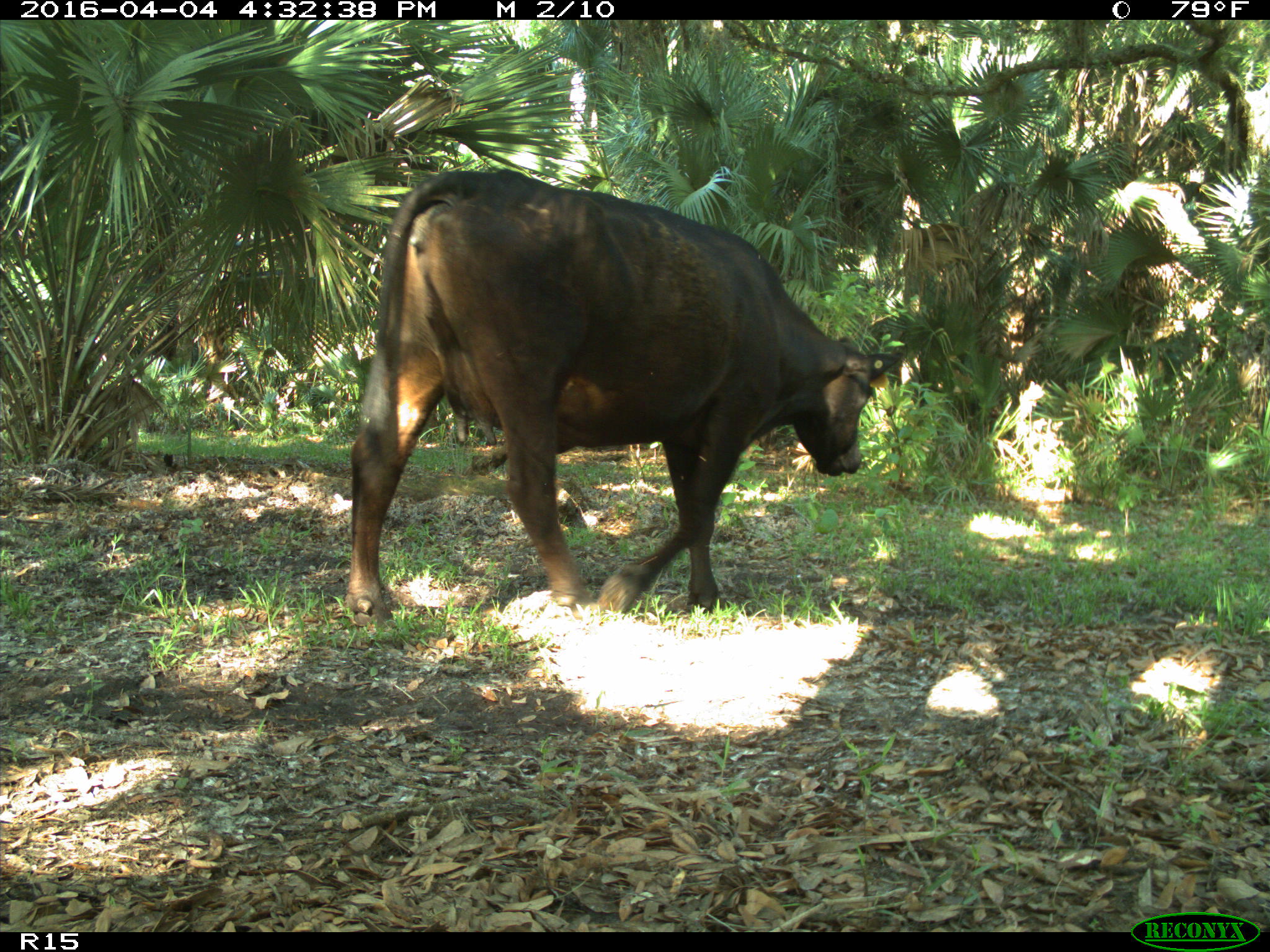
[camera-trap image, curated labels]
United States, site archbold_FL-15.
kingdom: Animalia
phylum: Chordata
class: Mammalia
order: Artiodactyla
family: Bovidae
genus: Bos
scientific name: Bos taurus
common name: domestic cow